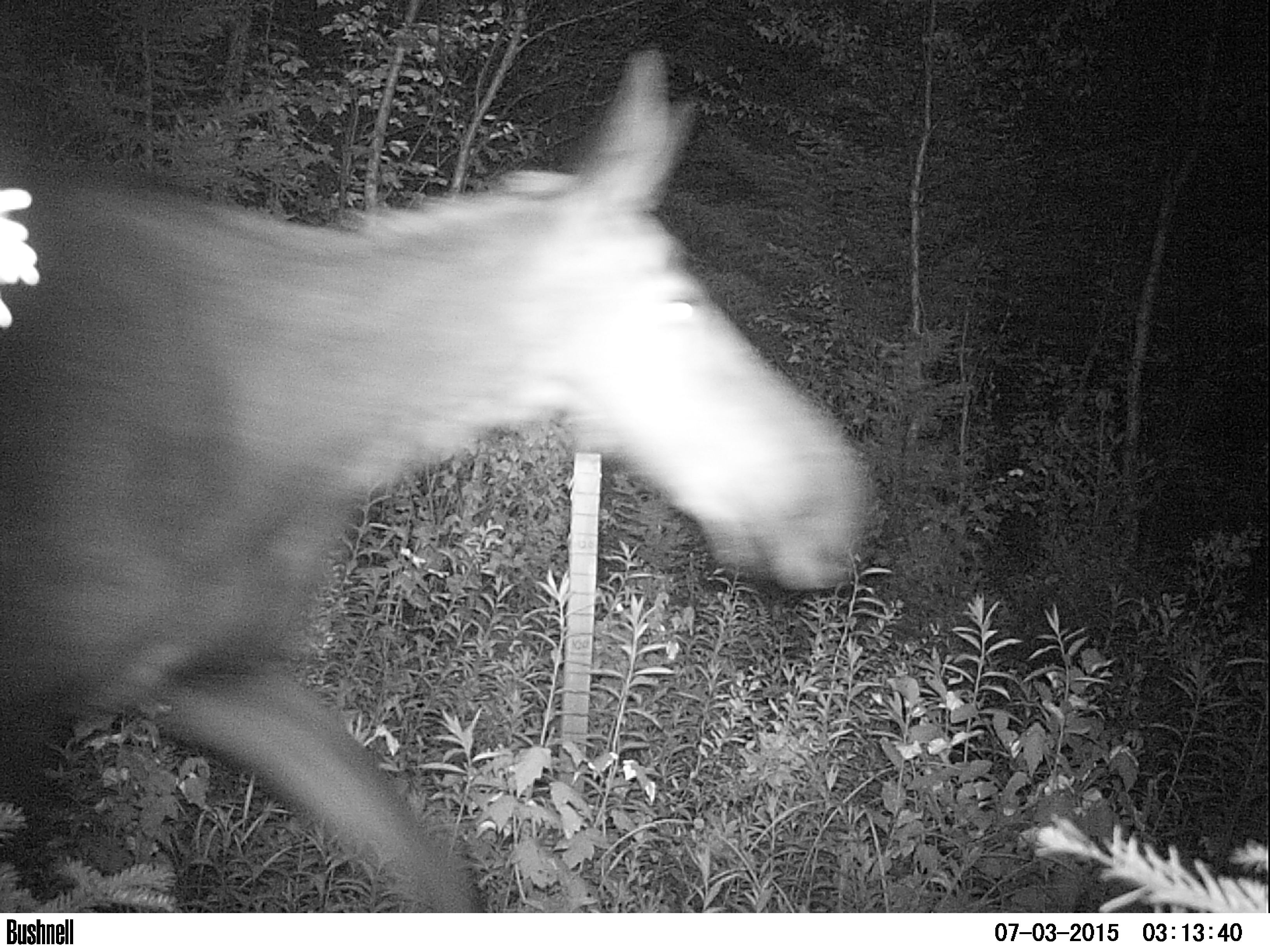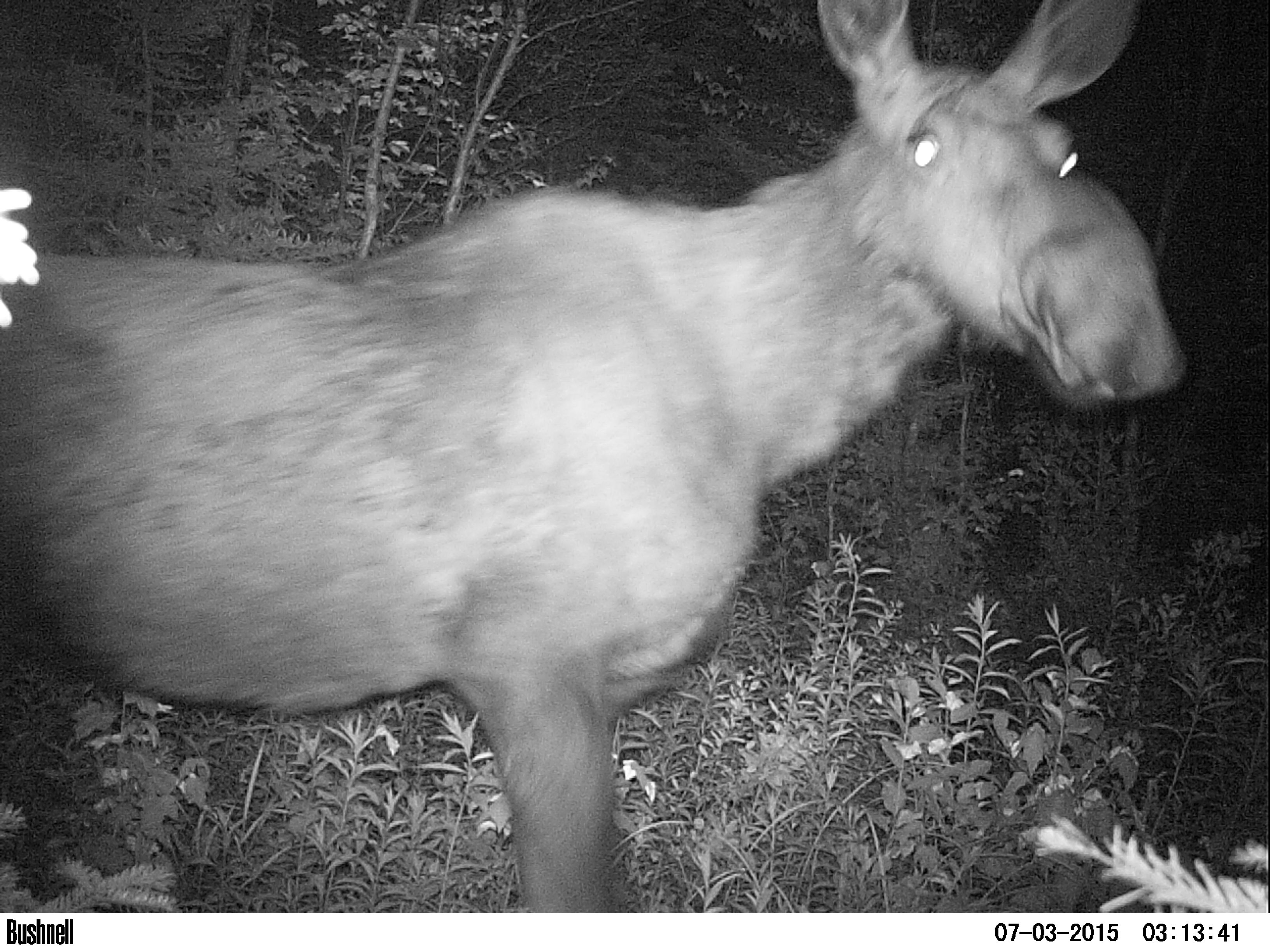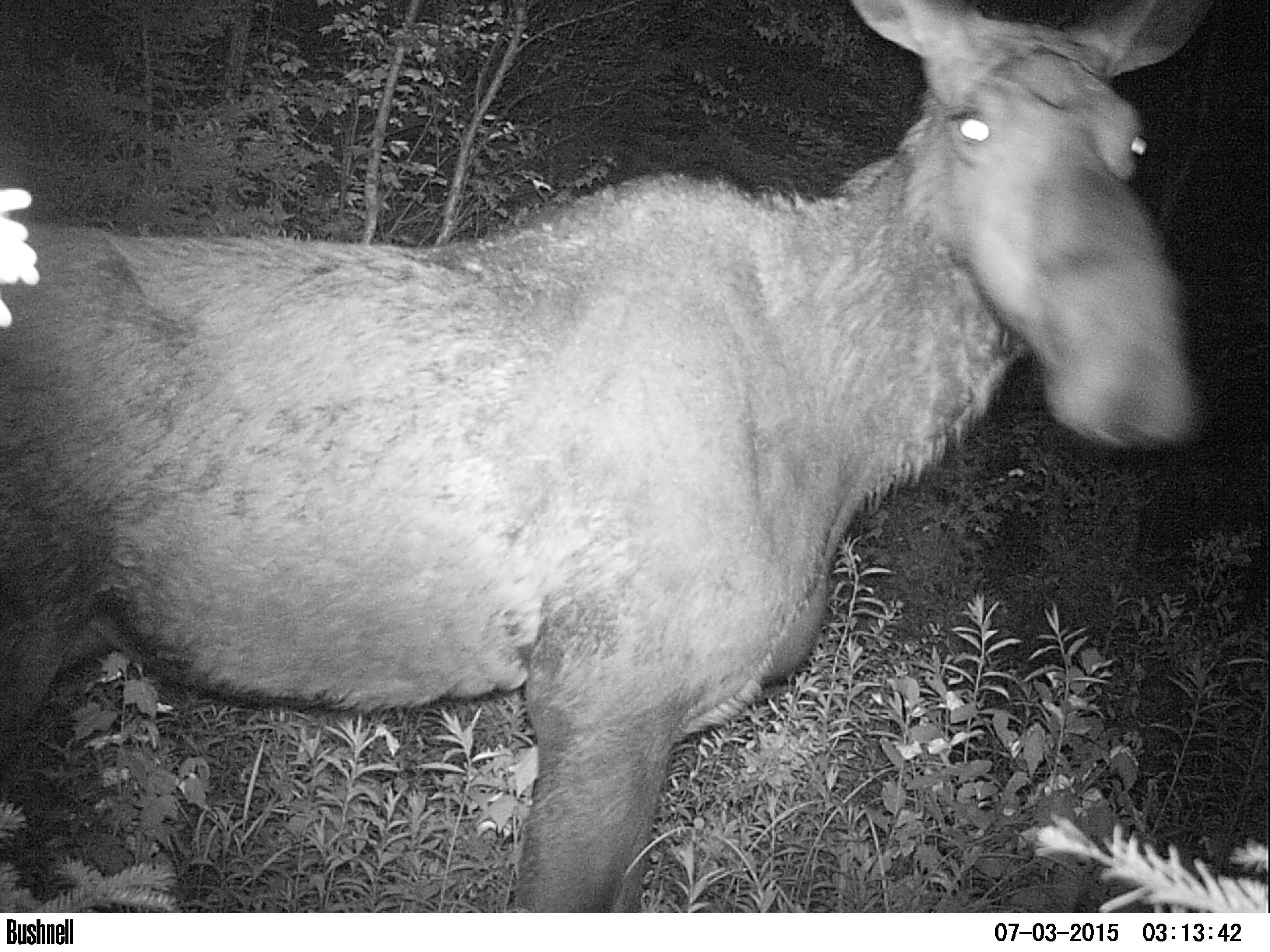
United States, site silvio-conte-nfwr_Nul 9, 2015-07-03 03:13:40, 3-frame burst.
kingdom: Animalia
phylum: Chordata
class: Mammalia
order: Artiodactyla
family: Cervidae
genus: Alces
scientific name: Alces alces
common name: moose